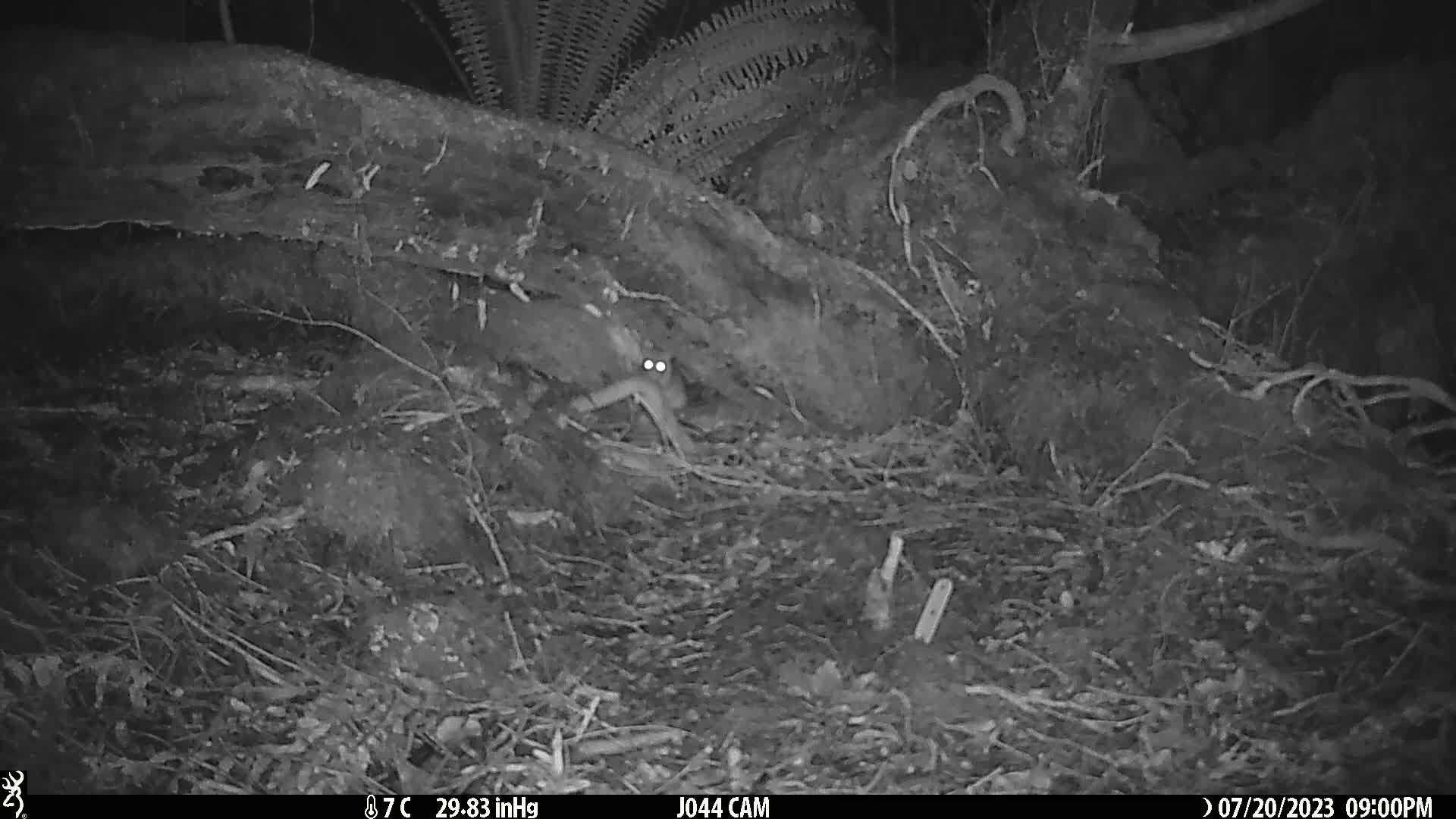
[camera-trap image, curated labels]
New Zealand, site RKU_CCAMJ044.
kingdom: Animalia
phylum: Chordata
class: Mammalia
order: Rodentia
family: Muridae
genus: Rattus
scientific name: Rattus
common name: rat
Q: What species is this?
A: Rat (Rattus).